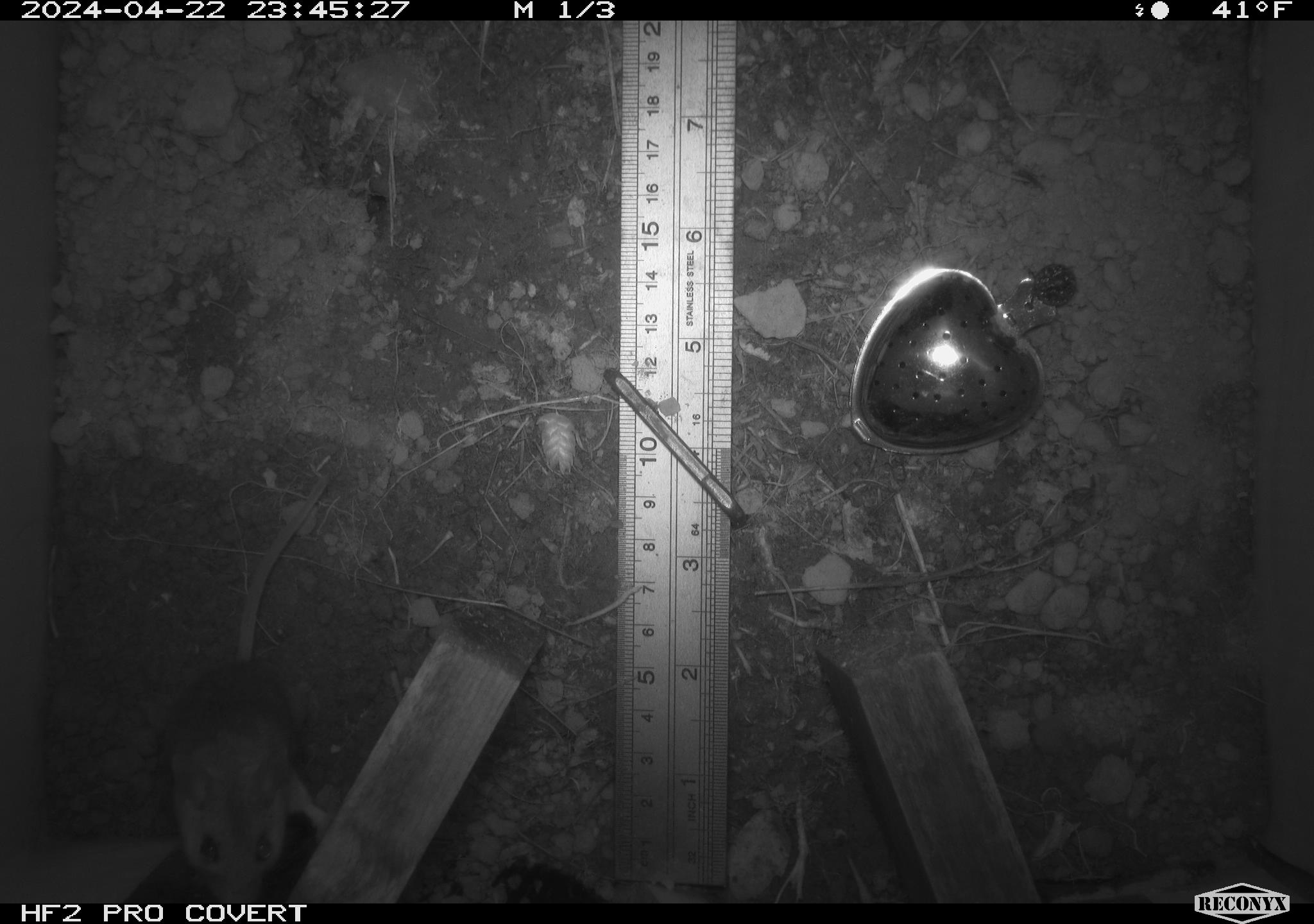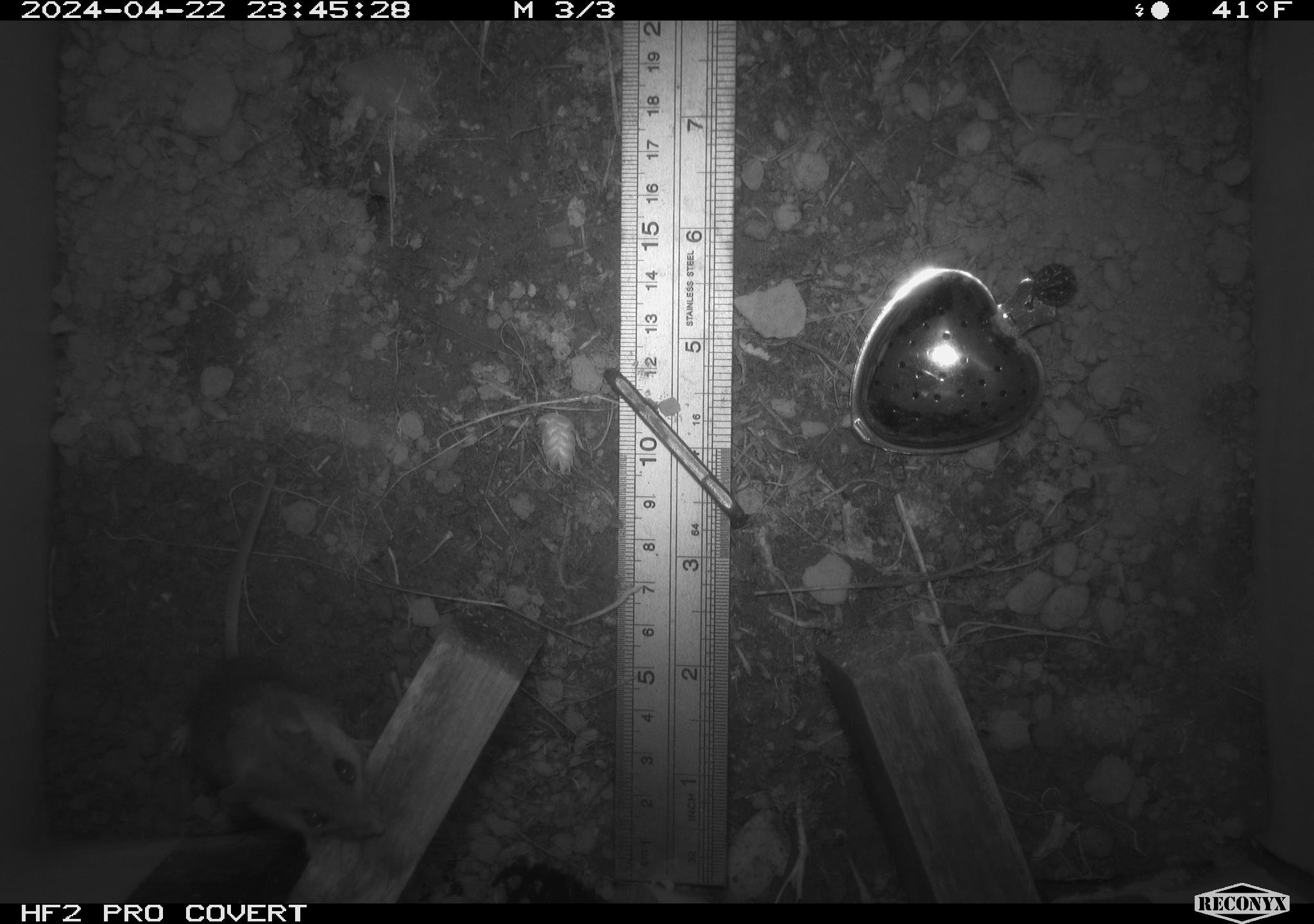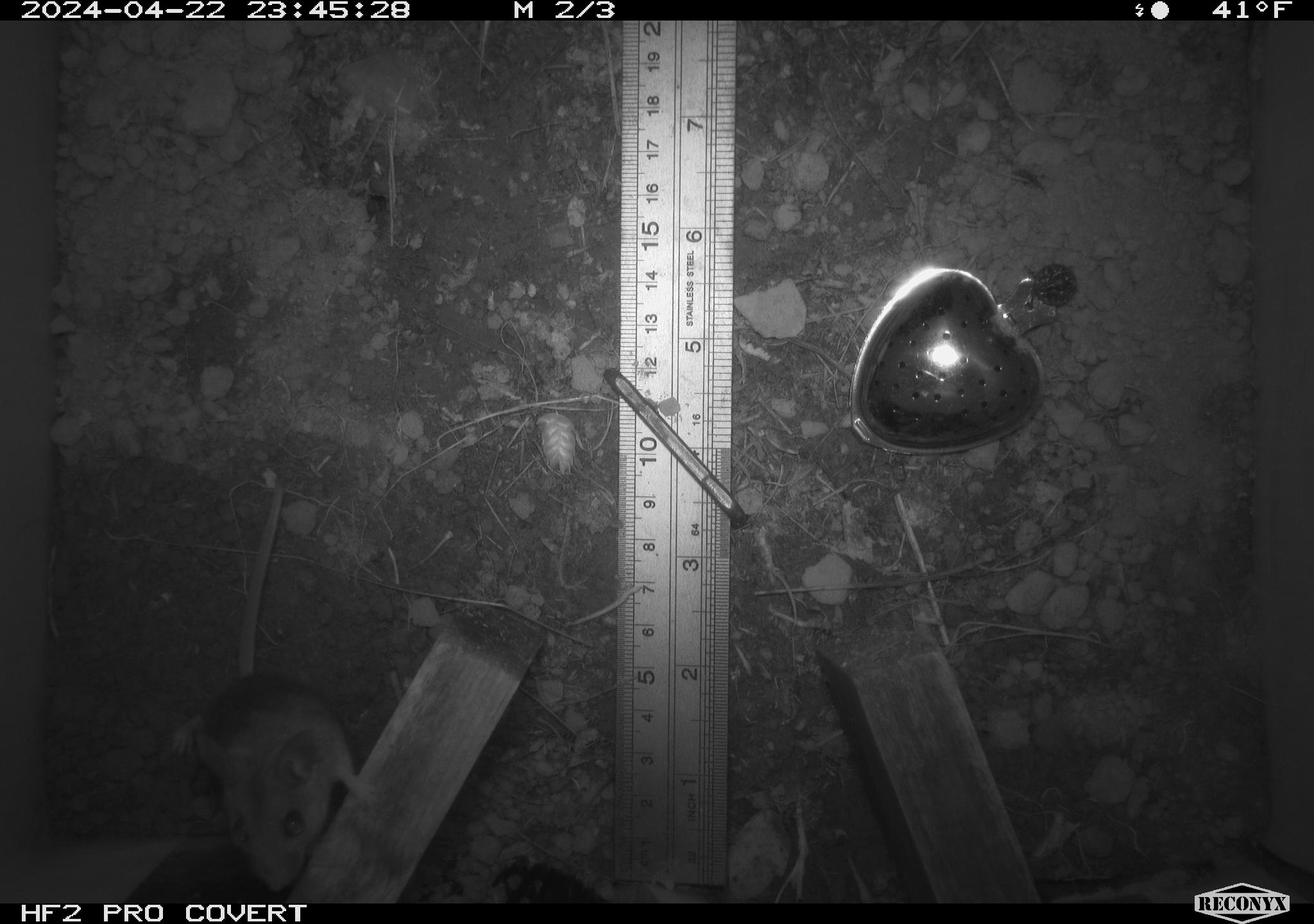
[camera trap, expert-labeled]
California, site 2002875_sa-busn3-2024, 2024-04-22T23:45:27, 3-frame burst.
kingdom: Animalia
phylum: Chordata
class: Mammalia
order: Rodentia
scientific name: Rodentia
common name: mouse species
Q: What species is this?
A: Mouse species (Rodentia).